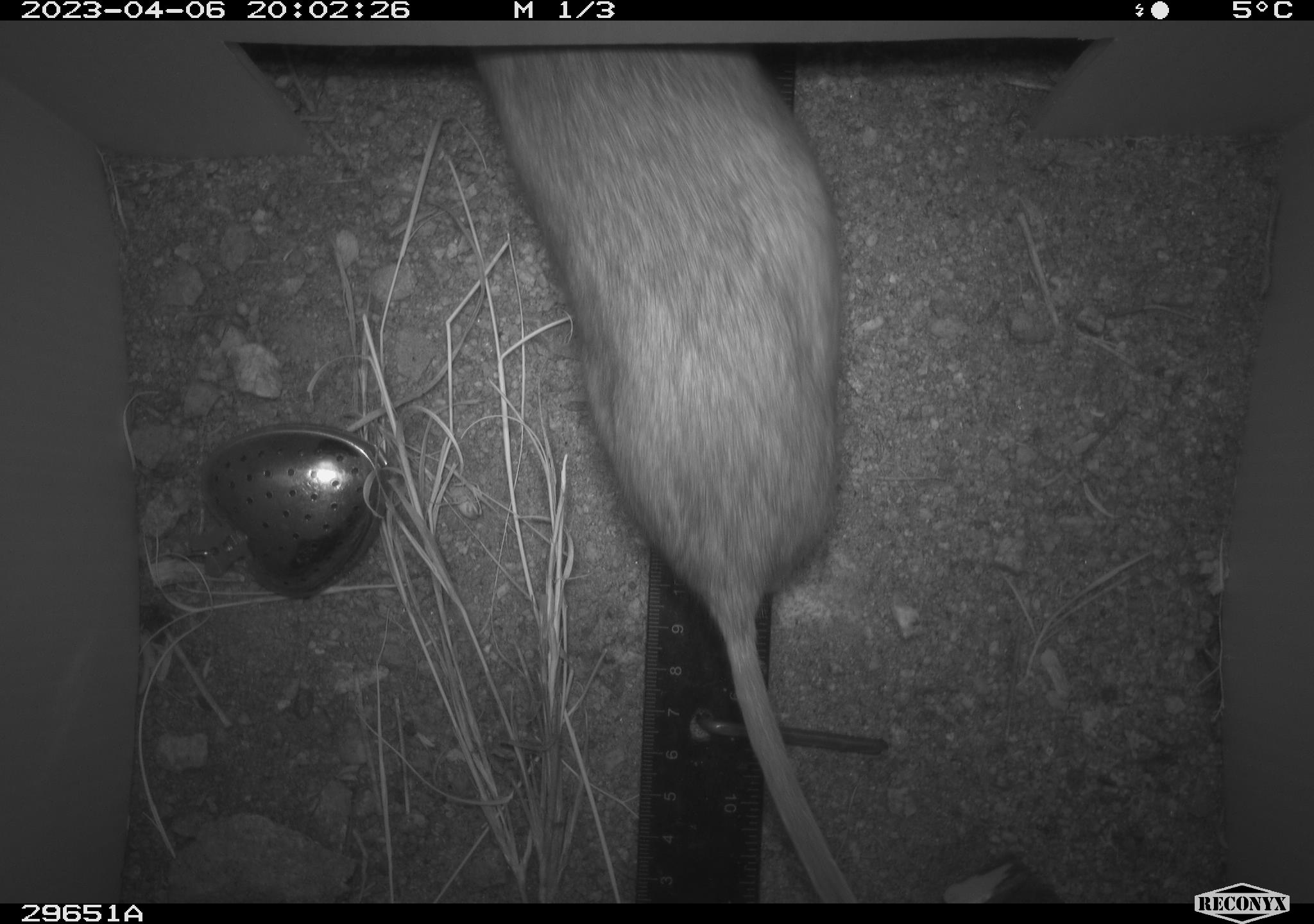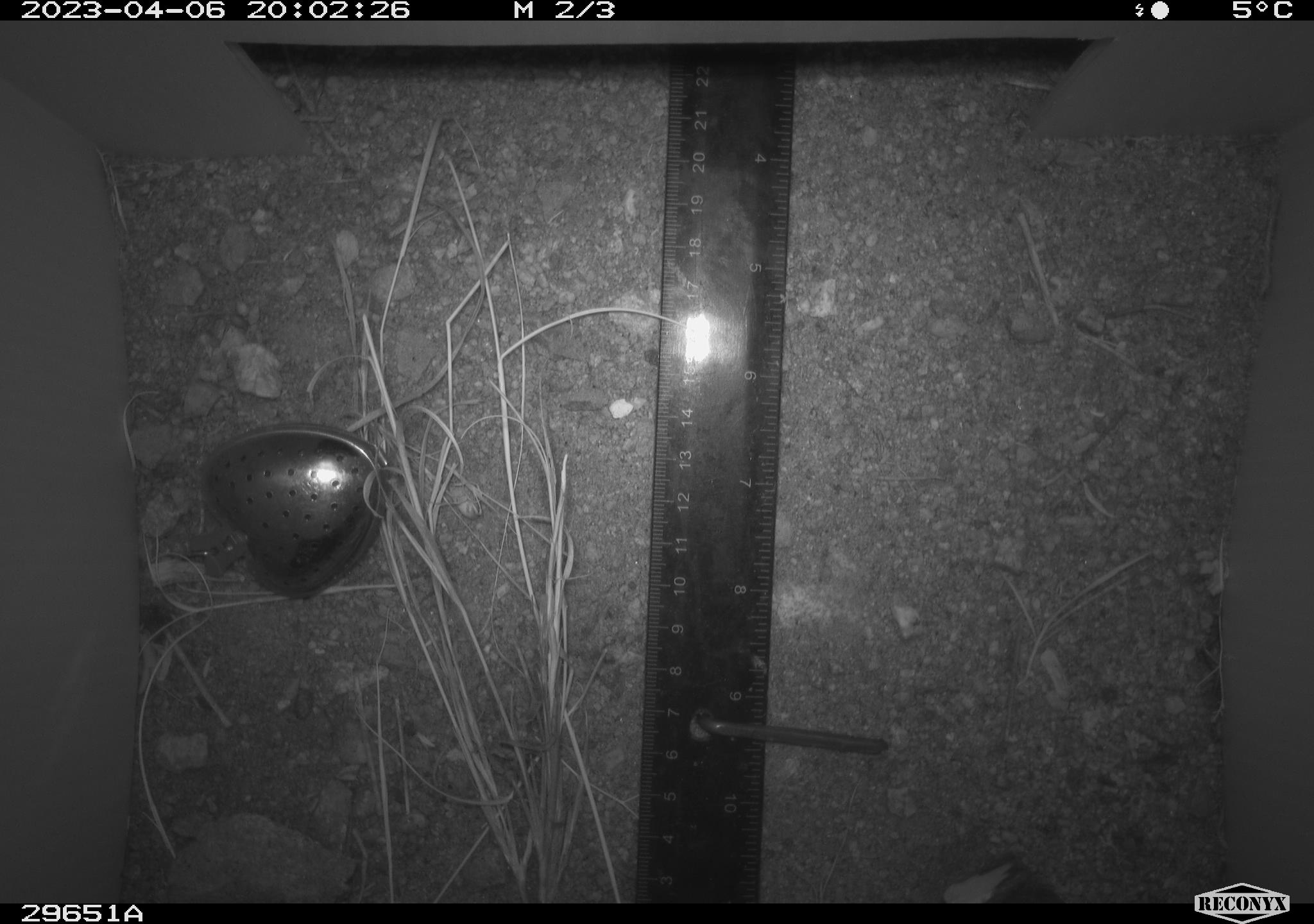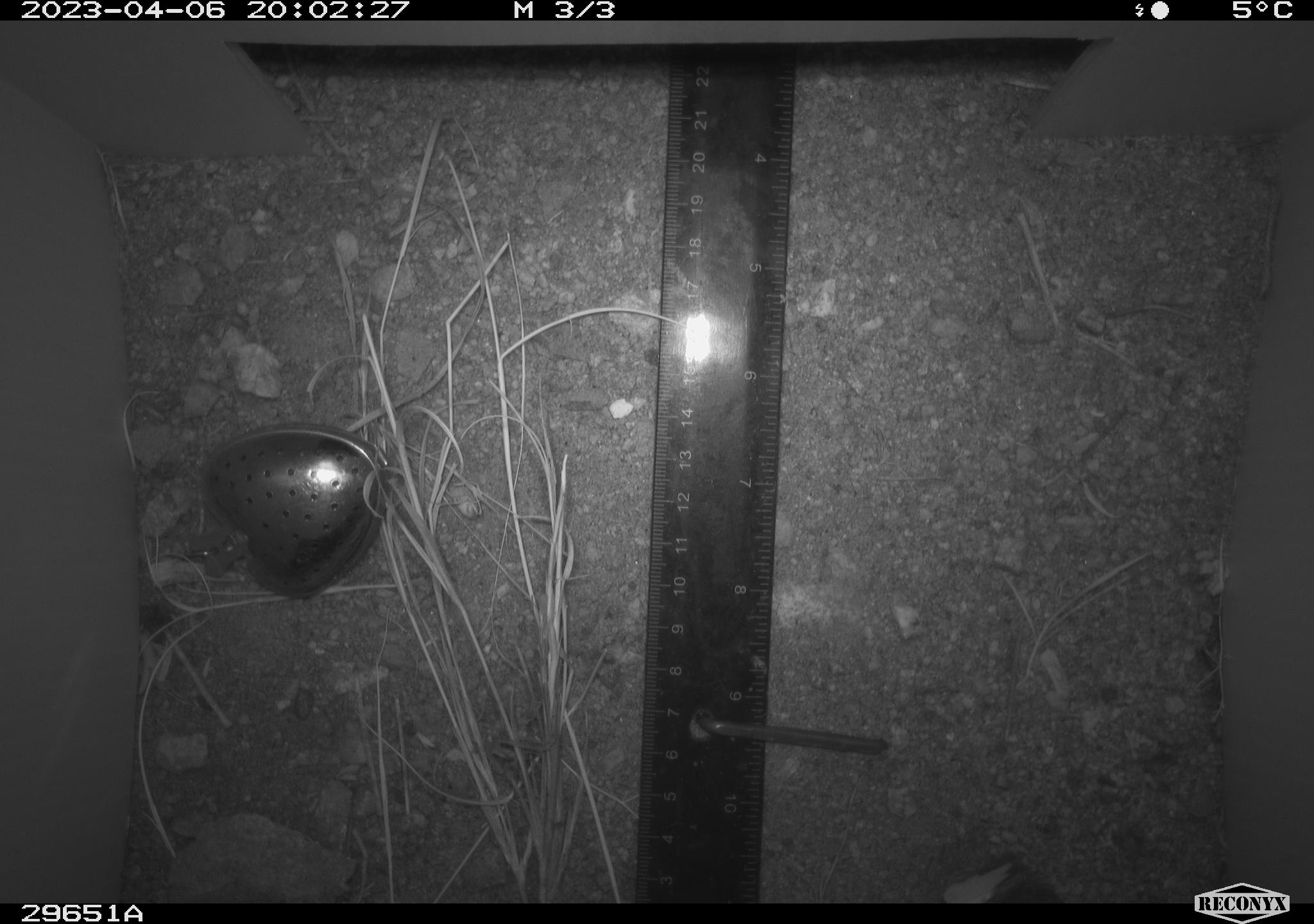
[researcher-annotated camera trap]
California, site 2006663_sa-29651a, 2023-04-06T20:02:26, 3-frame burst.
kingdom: Animalia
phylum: Chordata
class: Mammalia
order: Rodentia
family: Cricetidae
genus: Neotoma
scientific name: Neotoma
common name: pack rat or woodrat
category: neotoma species